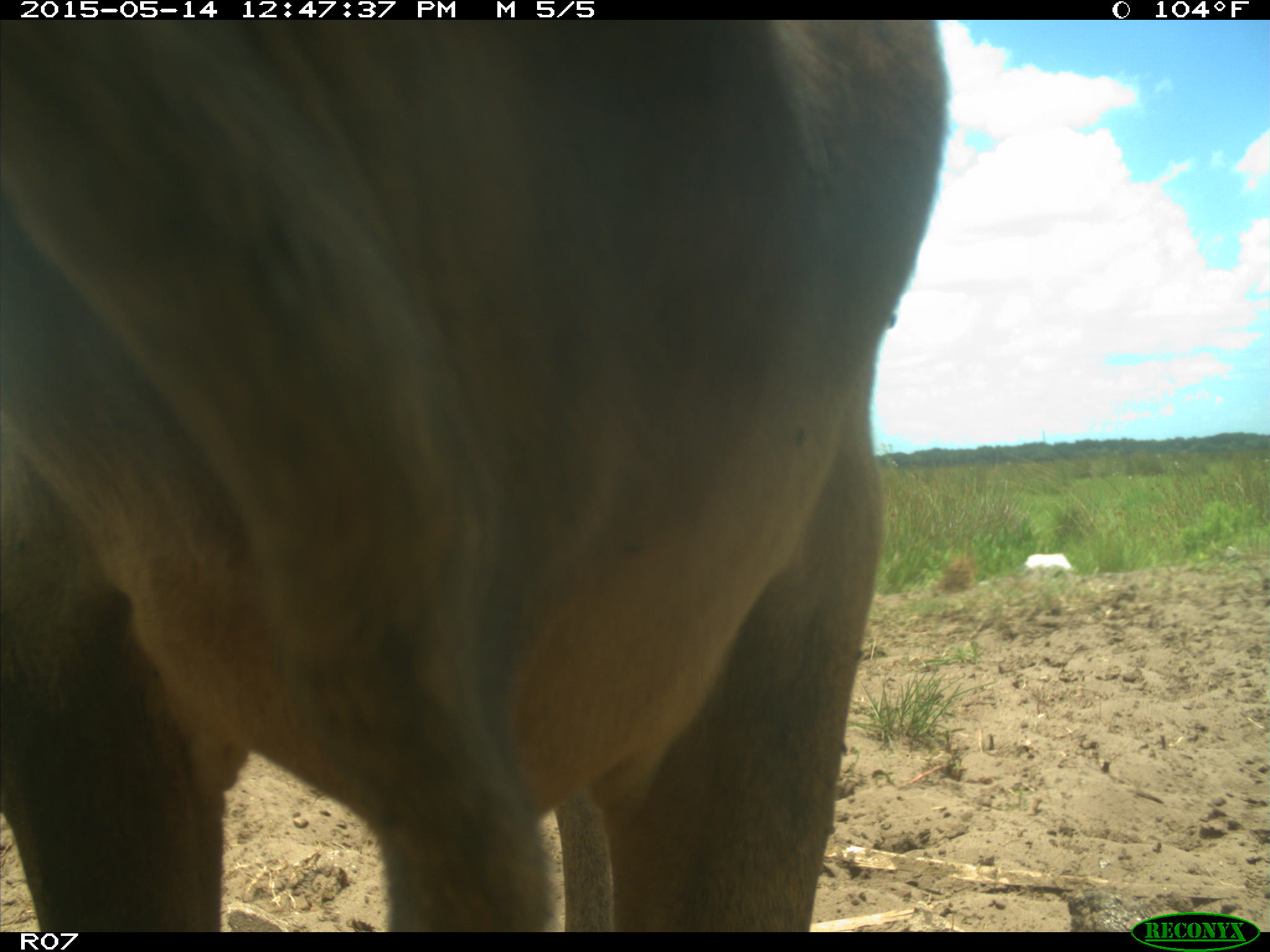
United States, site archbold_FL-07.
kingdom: Animalia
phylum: Chordata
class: Mammalia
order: Artiodactyla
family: Bovidae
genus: Bos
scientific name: Bos taurus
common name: domestic cow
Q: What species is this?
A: Bos taurus (domestic cow).